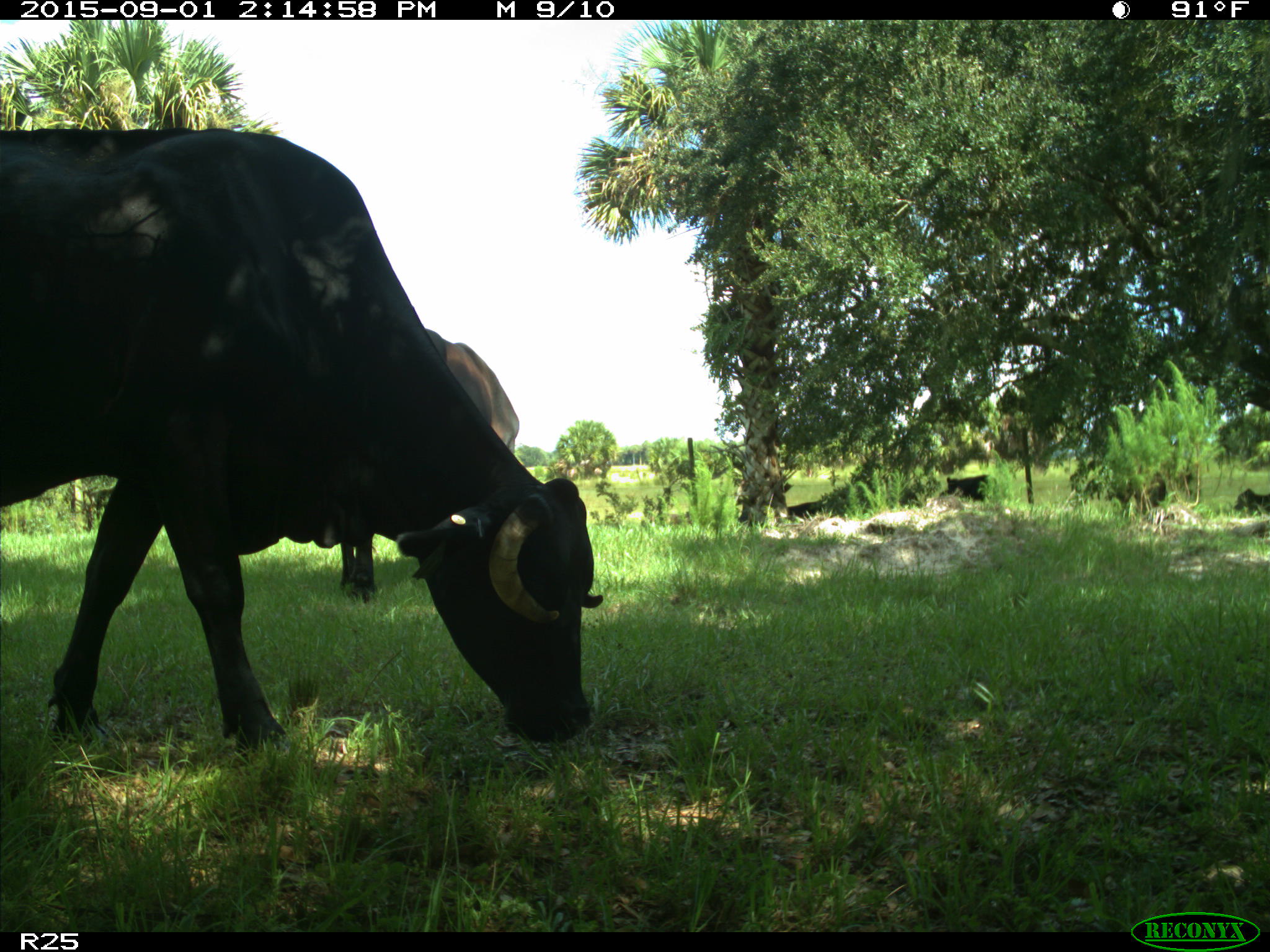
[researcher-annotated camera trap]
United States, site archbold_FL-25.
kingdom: Animalia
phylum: Chordata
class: Mammalia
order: Artiodactyla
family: Bovidae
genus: Bos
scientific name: Bos taurus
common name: domestic cow